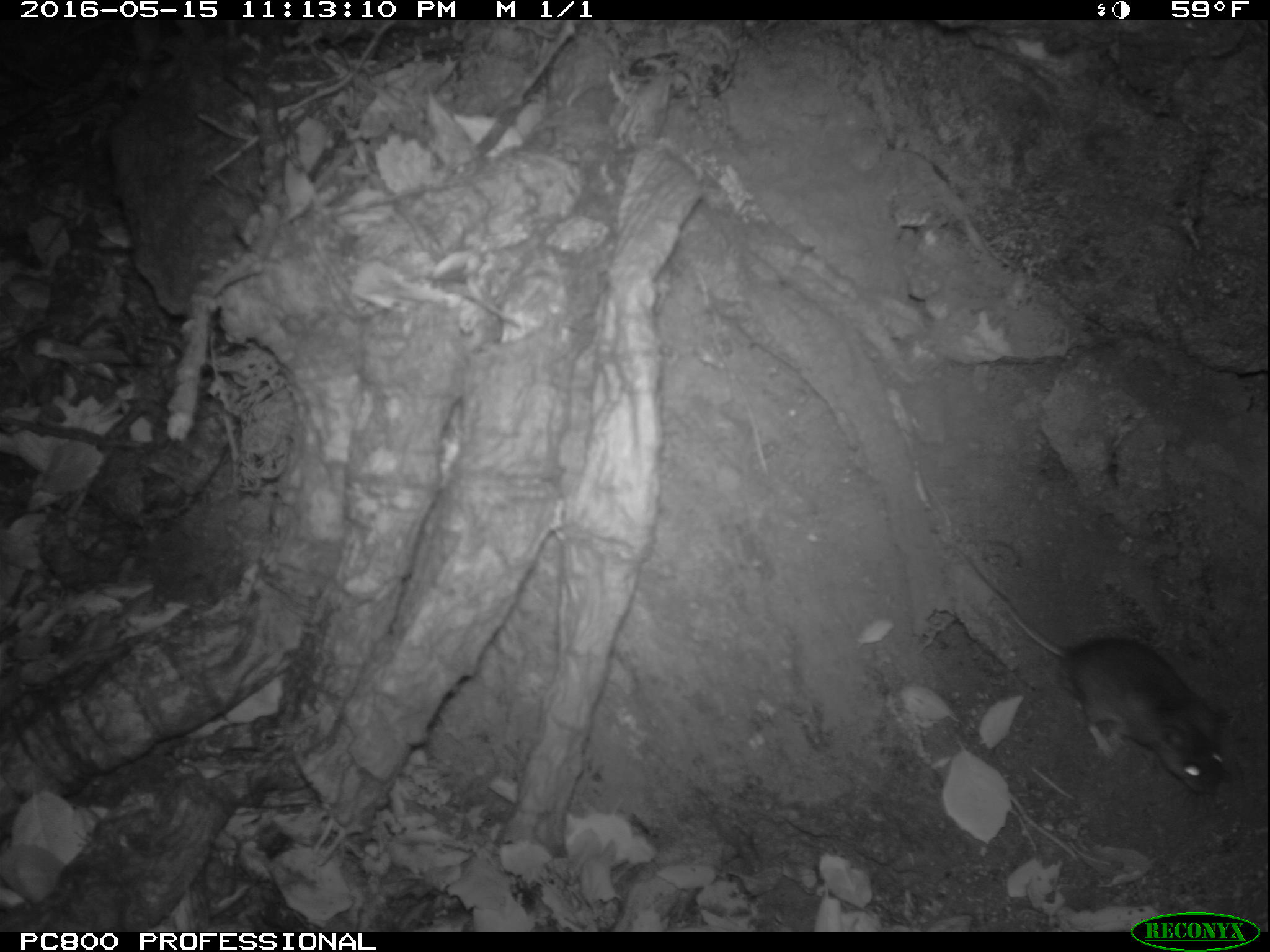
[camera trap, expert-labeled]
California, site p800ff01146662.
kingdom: Animalia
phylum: Chordata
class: Mammalia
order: Rodentia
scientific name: Rodentia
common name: rodent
Rodent (Rodentia).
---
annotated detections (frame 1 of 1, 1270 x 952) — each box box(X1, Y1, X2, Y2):
rodent: box(966, 557, 1232, 793)